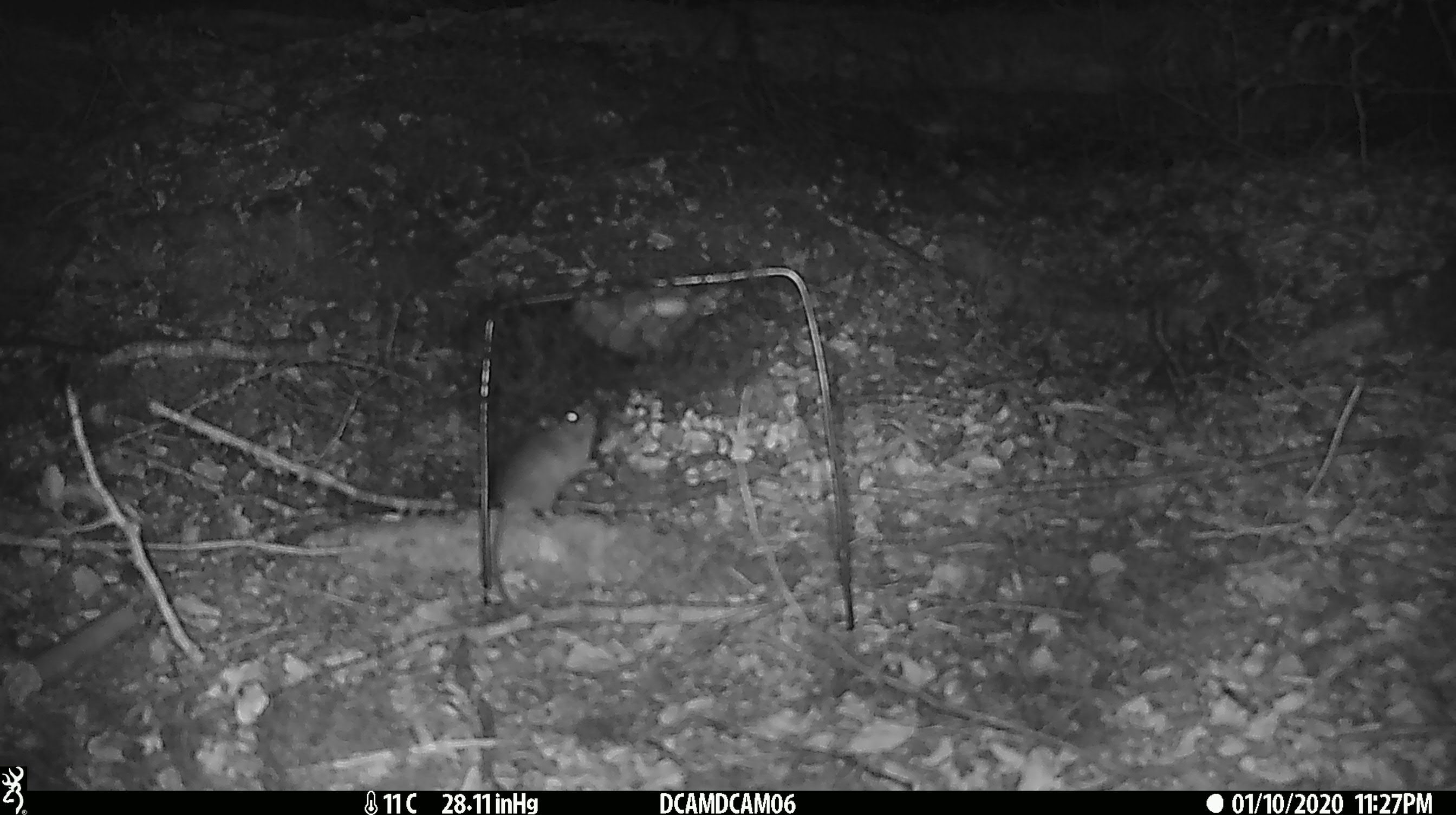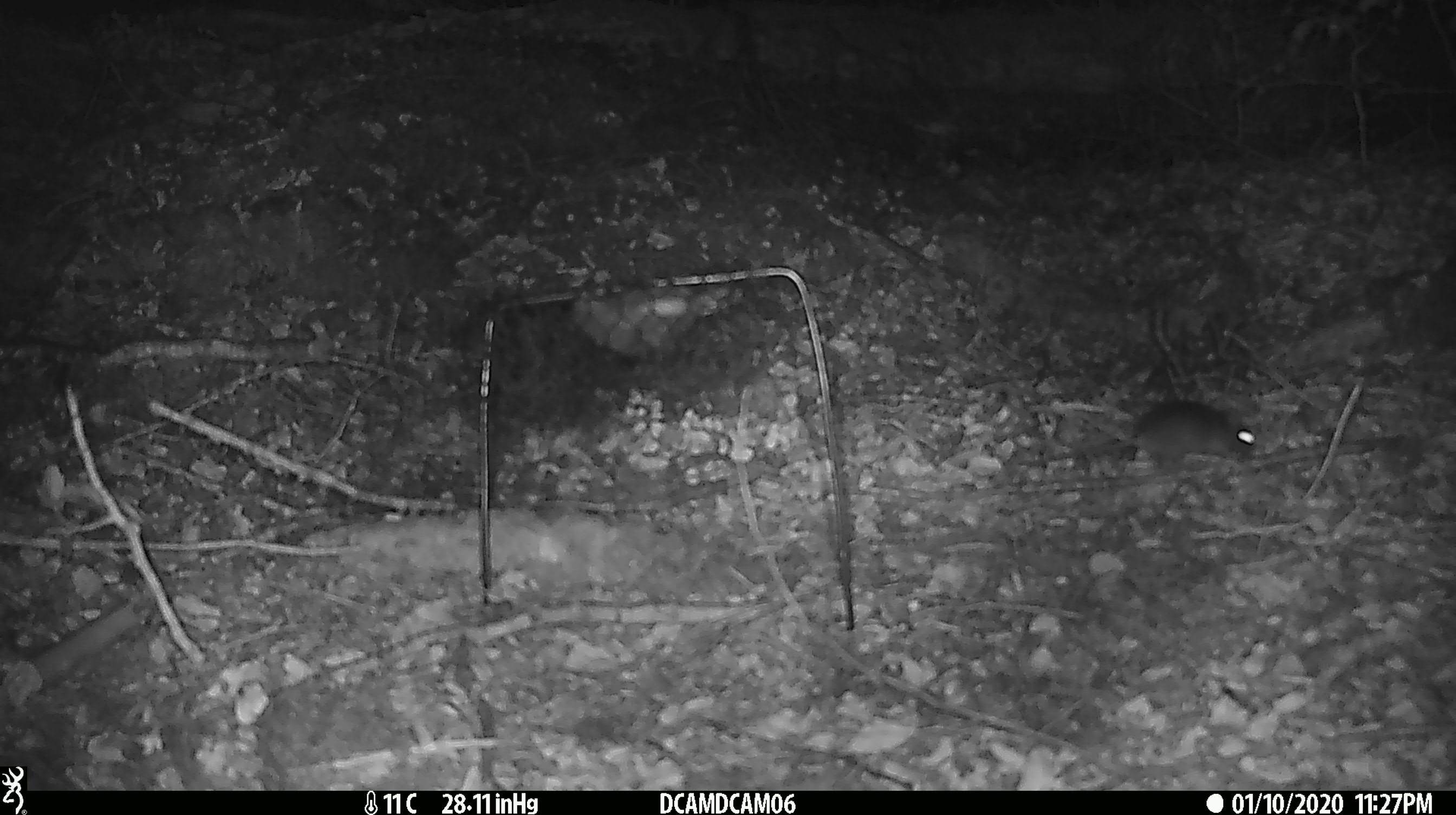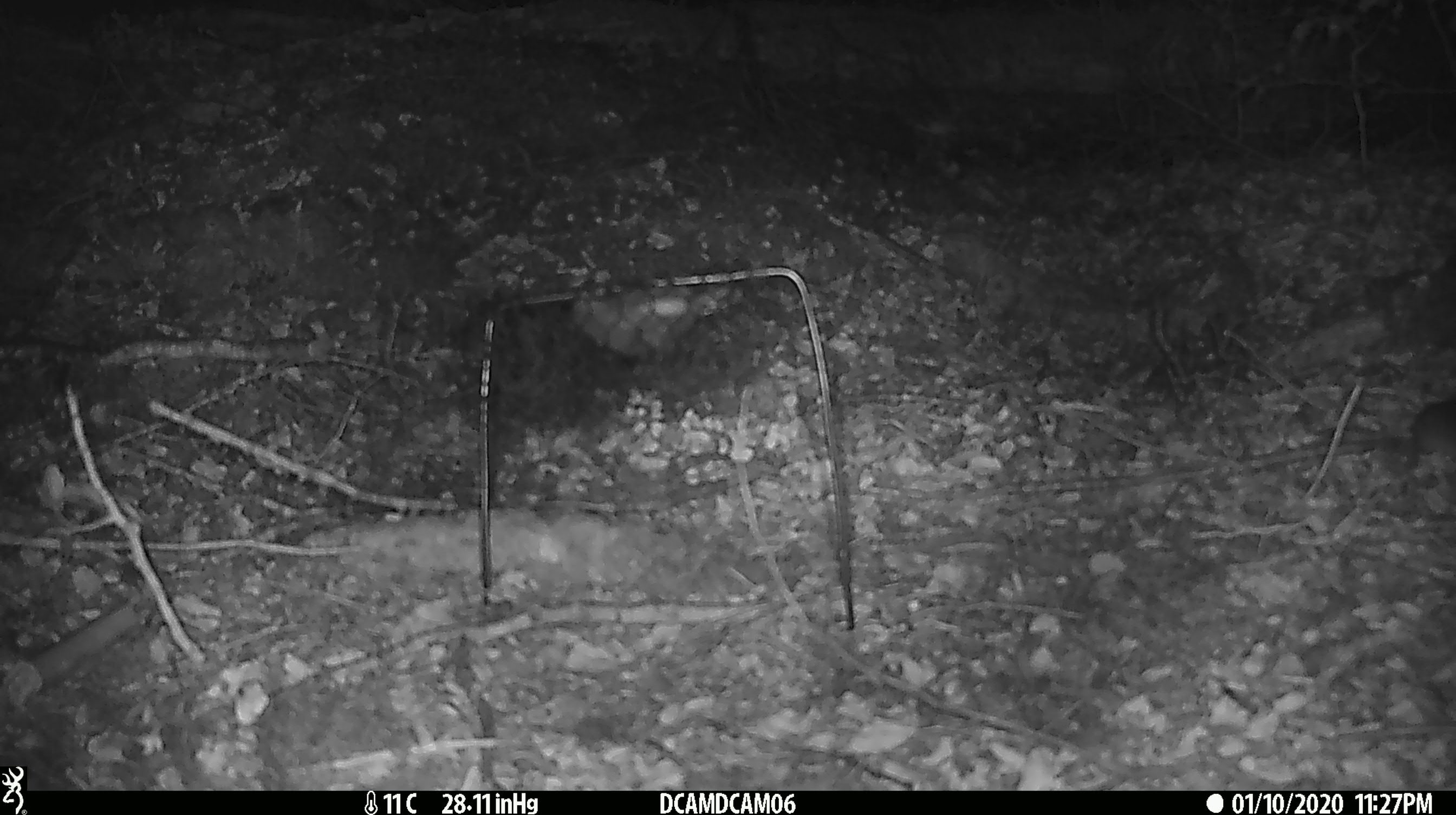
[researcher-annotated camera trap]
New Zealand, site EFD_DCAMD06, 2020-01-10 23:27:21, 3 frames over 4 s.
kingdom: Animalia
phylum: Chordata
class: Mammalia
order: Rodentia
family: Muridae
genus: Mus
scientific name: Mus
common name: mouse